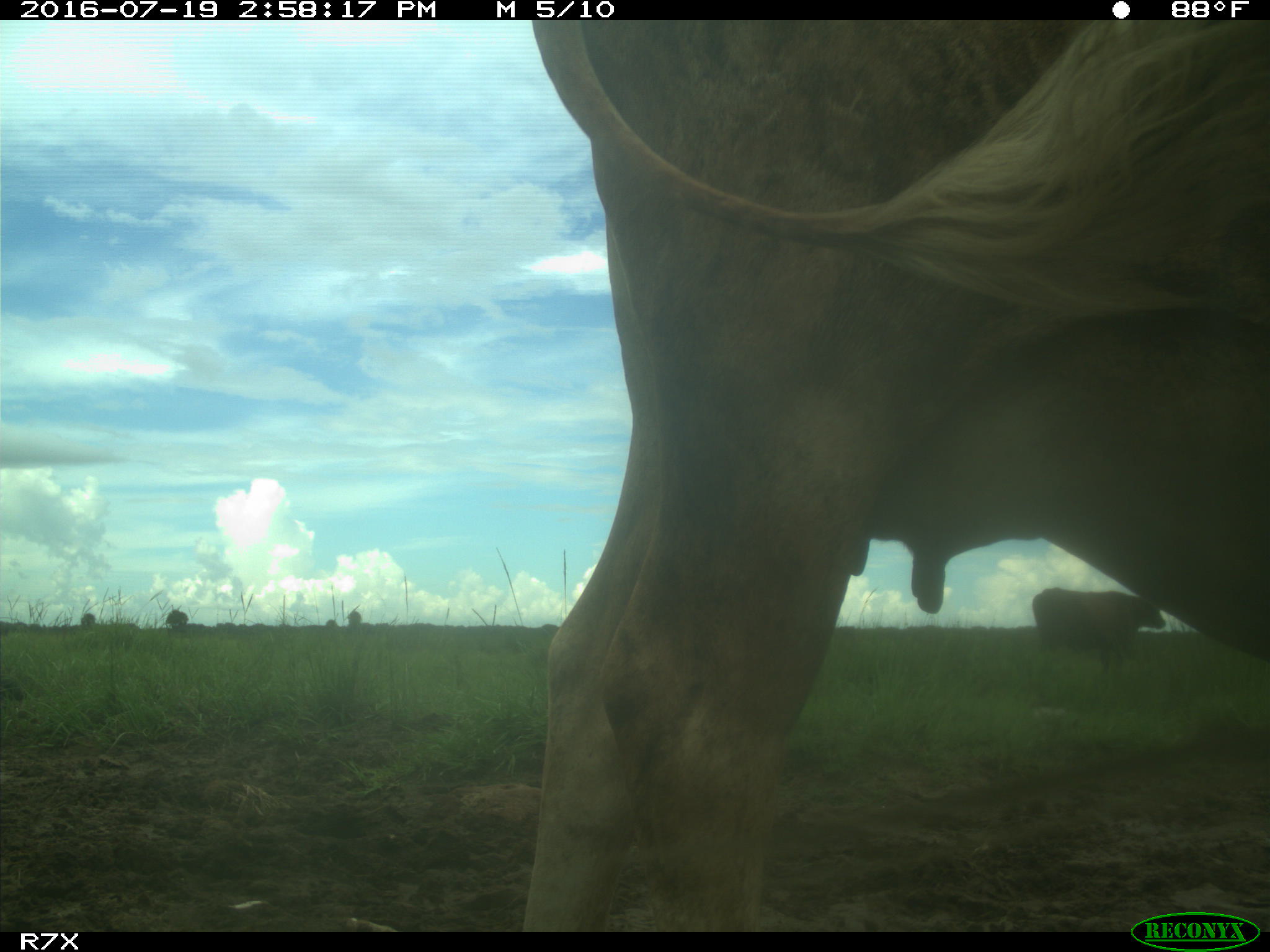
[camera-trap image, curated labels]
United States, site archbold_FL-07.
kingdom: Animalia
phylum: Chordata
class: Mammalia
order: Artiodactyla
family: Bovidae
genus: Bos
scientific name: Bos taurus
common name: domestic cow